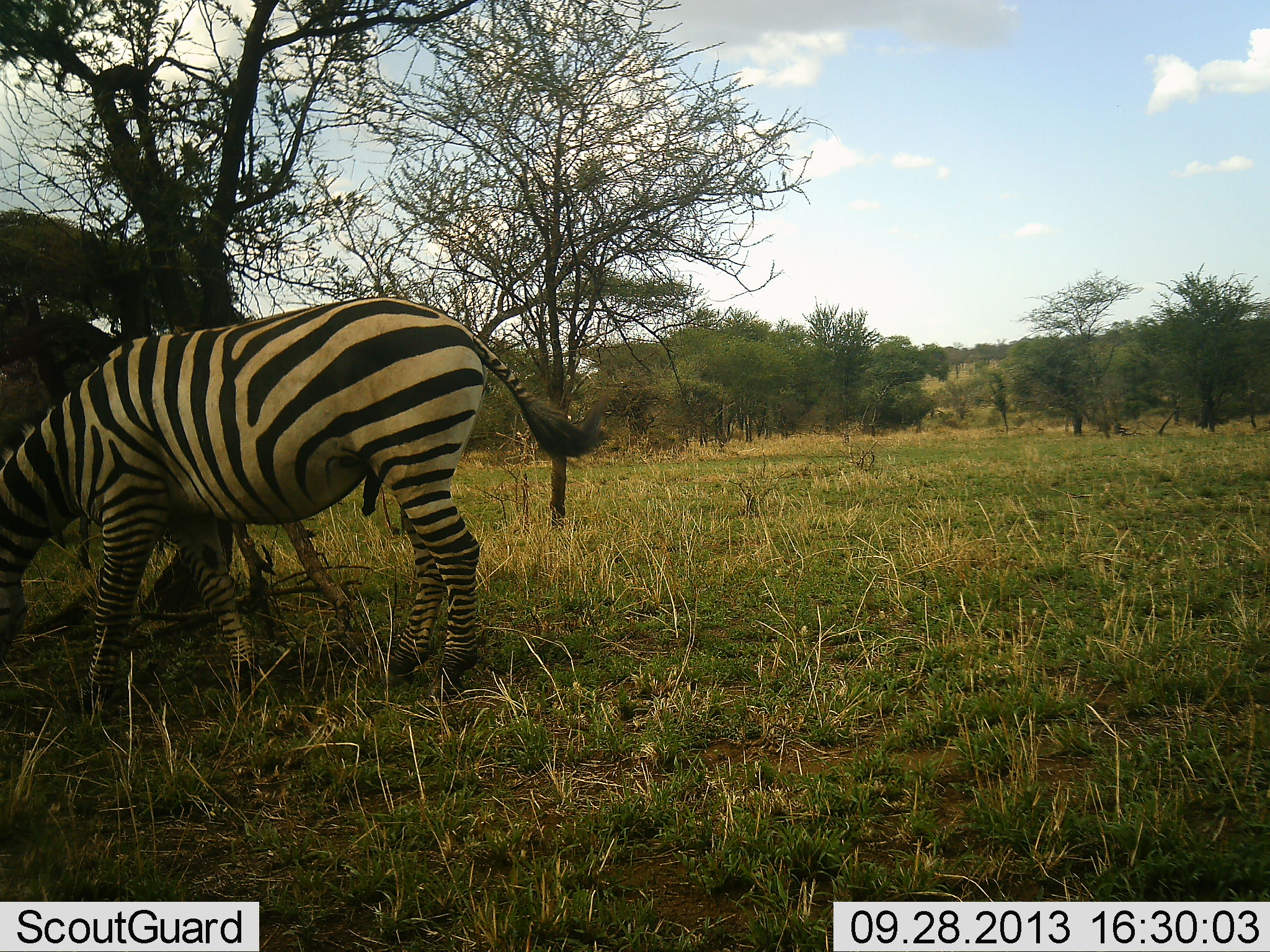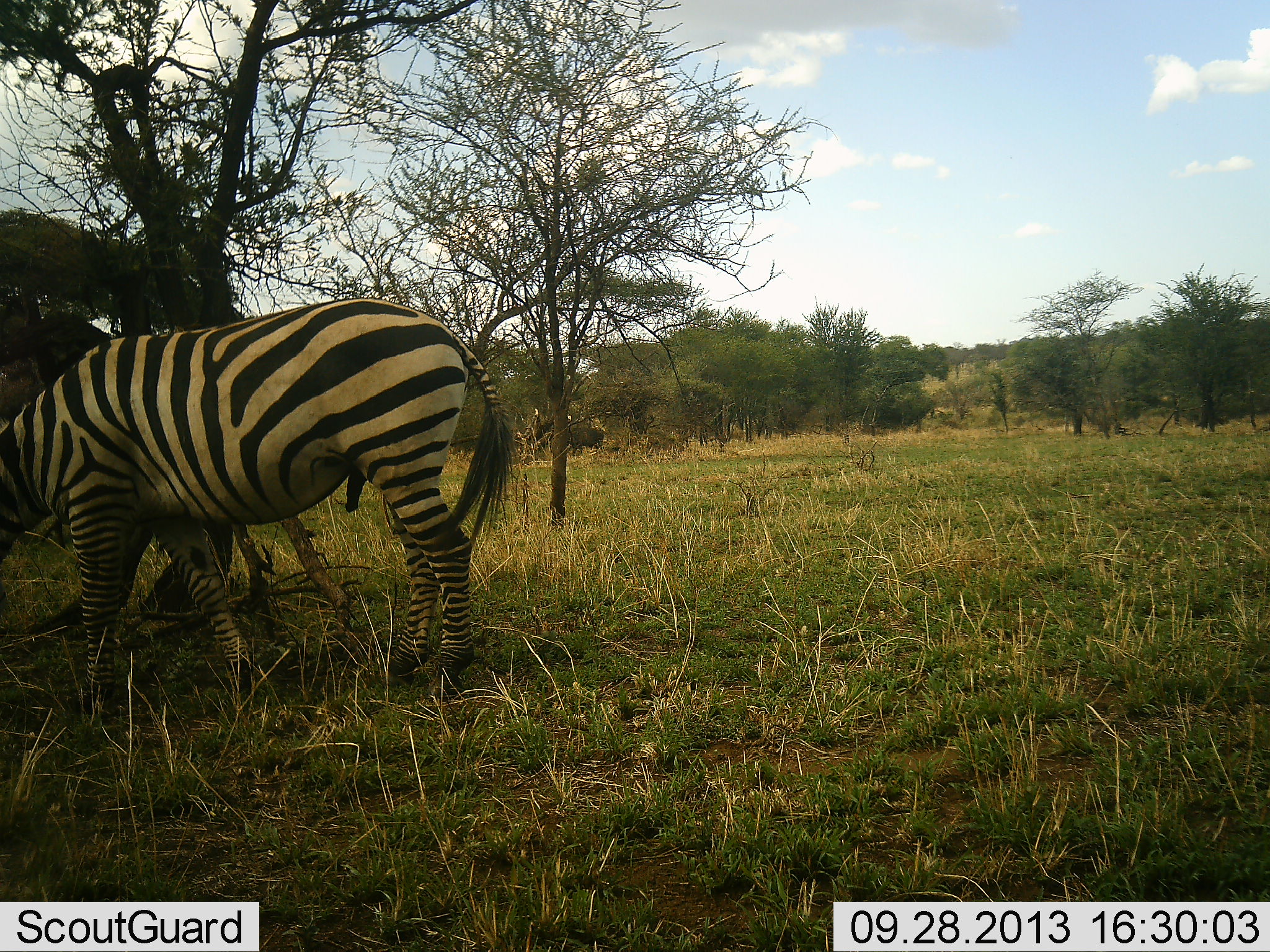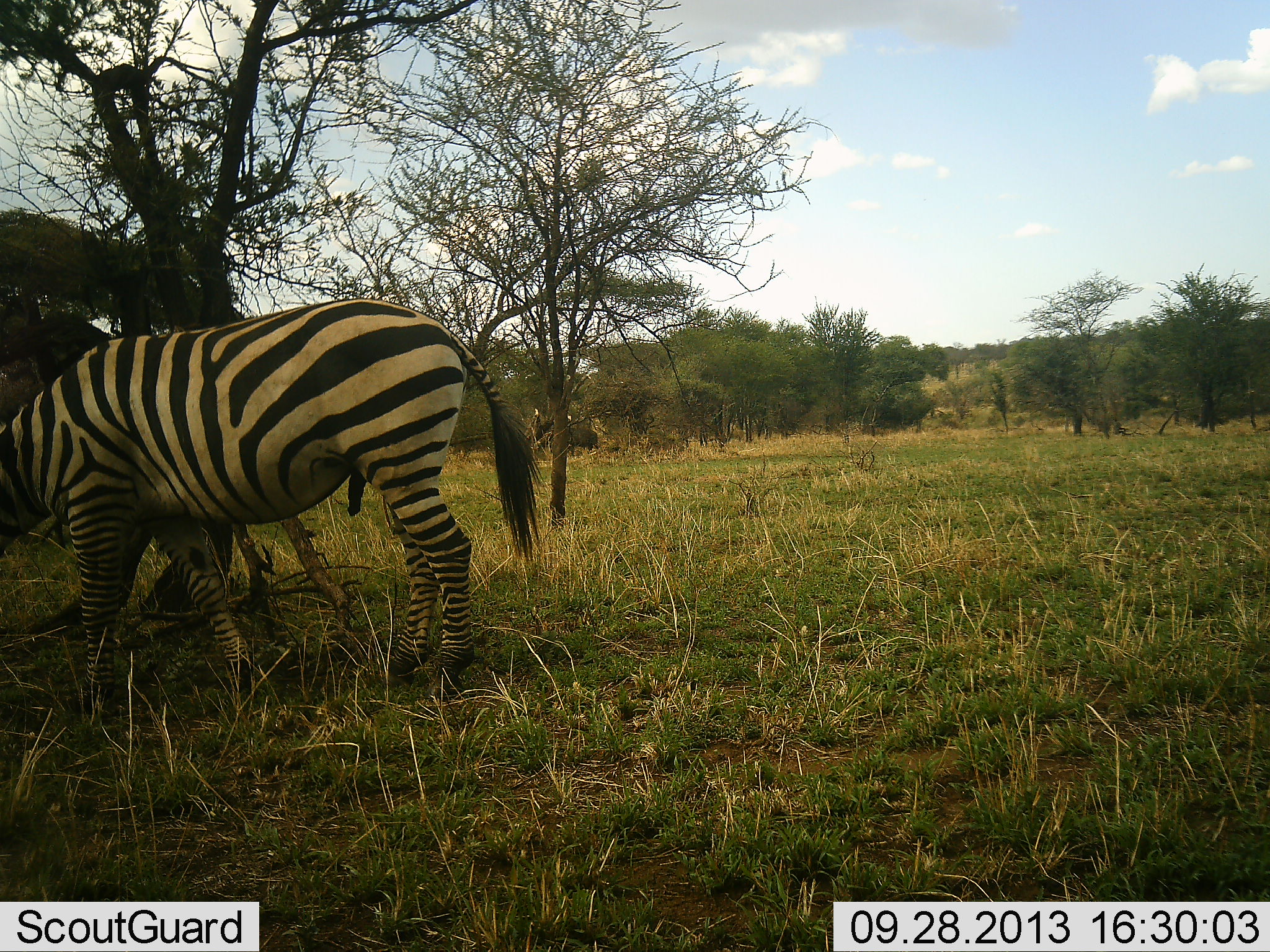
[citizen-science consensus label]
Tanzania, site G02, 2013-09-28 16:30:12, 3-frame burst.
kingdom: Animalia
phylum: Chordata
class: Mammalia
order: Perissodactyla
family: Equidae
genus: Equus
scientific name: Equus quagga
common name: plains zebra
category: zebra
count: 1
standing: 43%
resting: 0%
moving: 7%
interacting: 0%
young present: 0%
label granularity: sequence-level